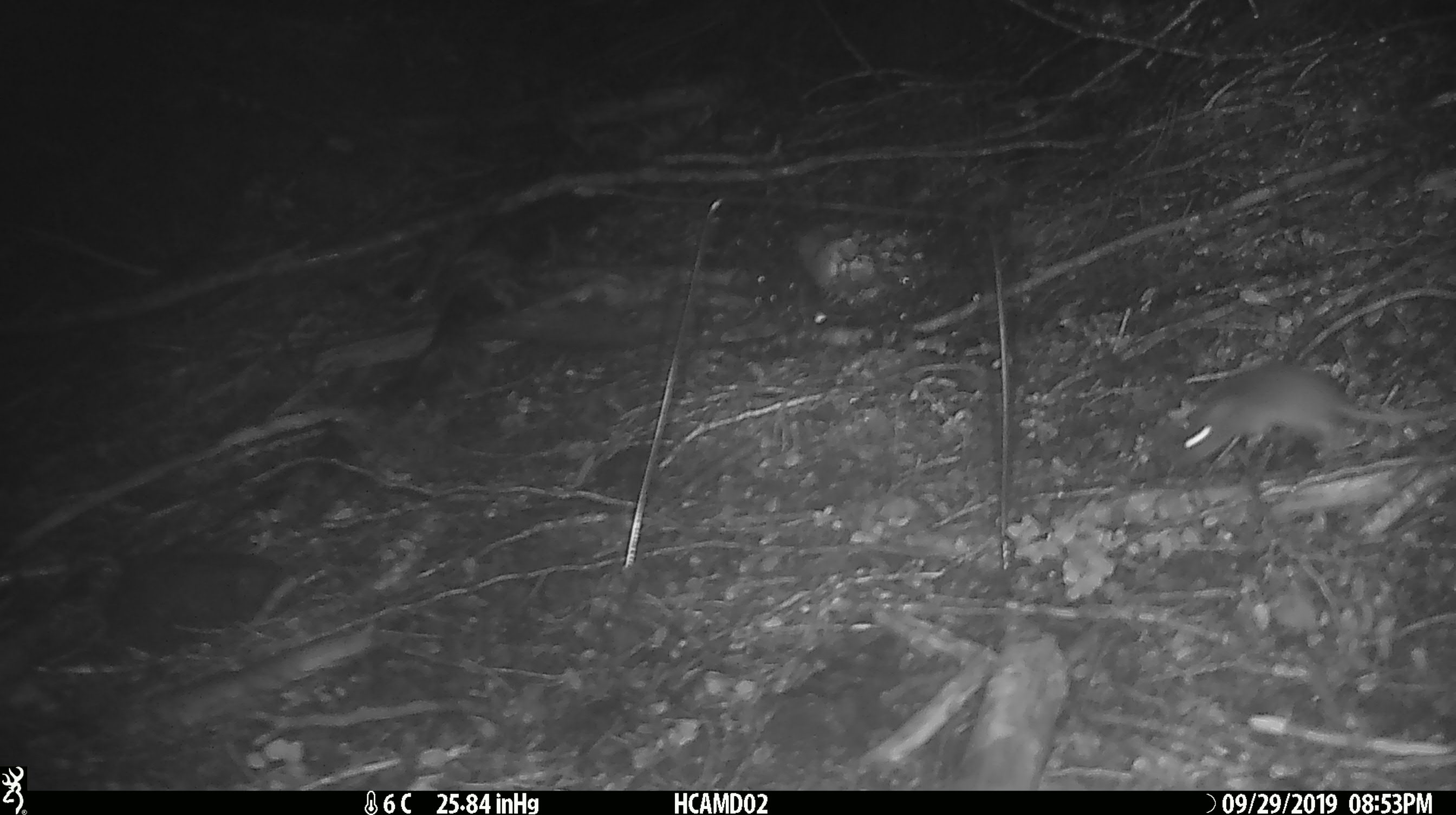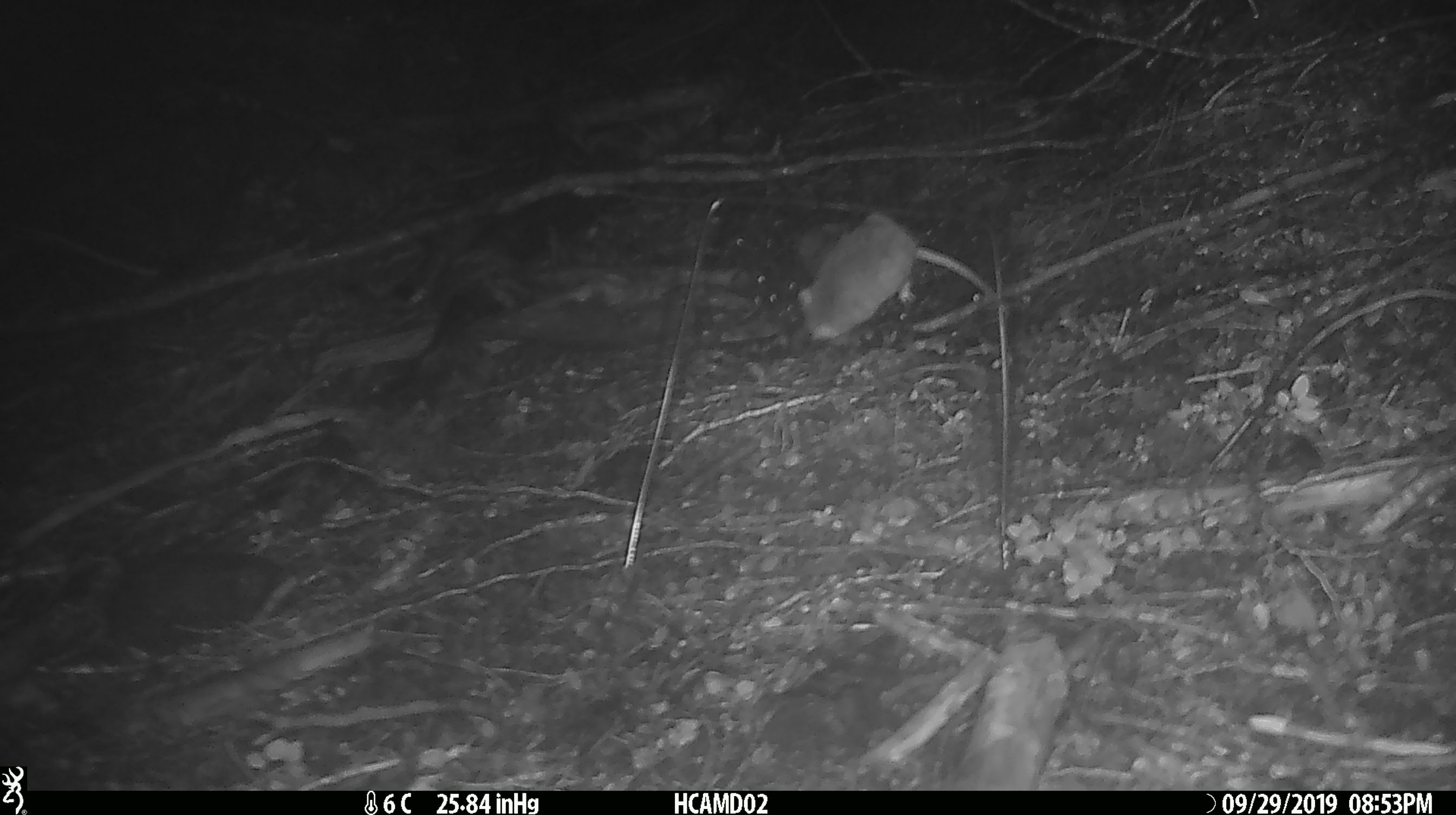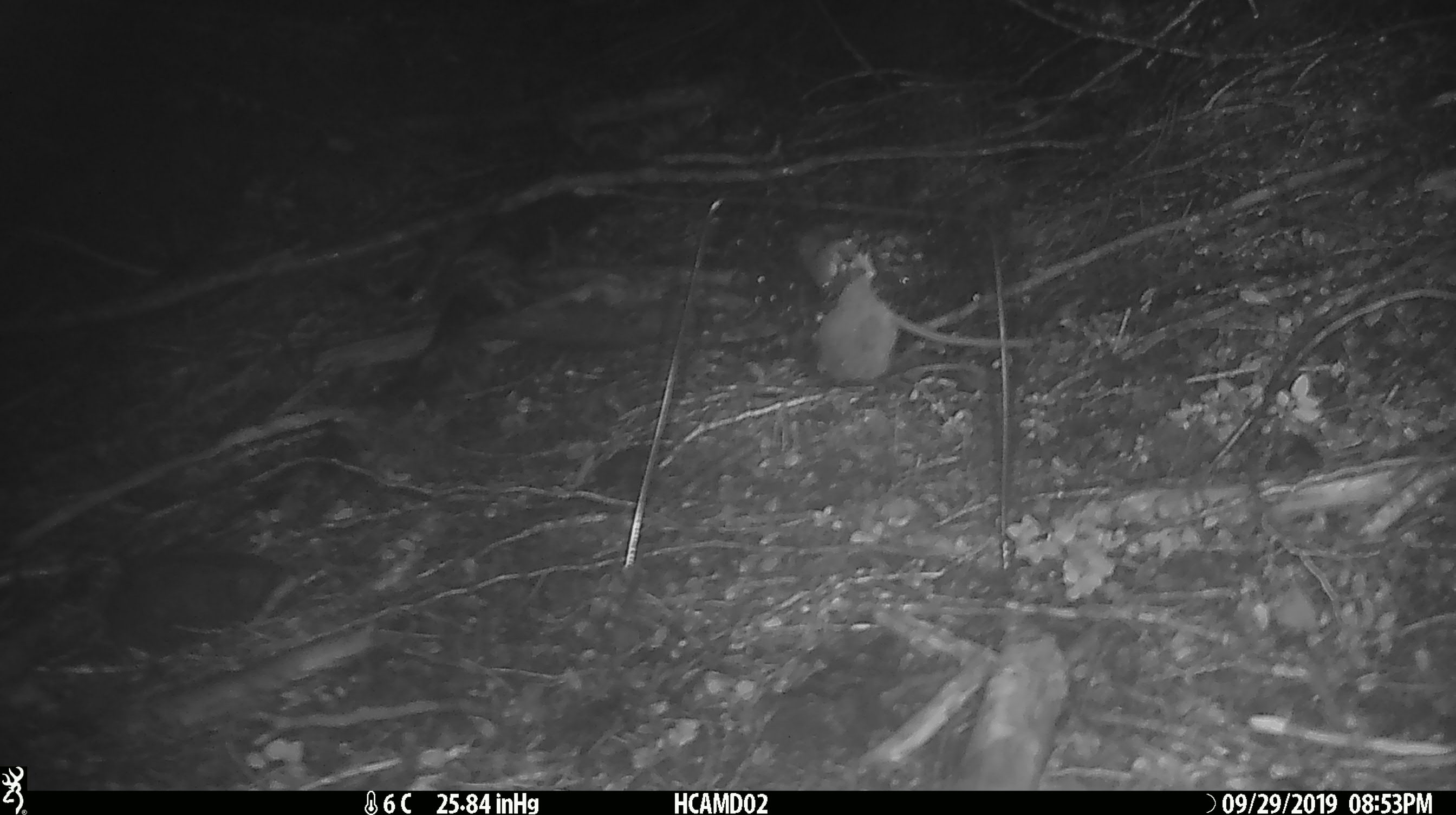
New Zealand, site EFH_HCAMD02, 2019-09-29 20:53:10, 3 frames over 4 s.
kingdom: Animalia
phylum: Chordata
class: Mammalia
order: Rodentia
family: Muridae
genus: Mus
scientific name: Mus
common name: mouse